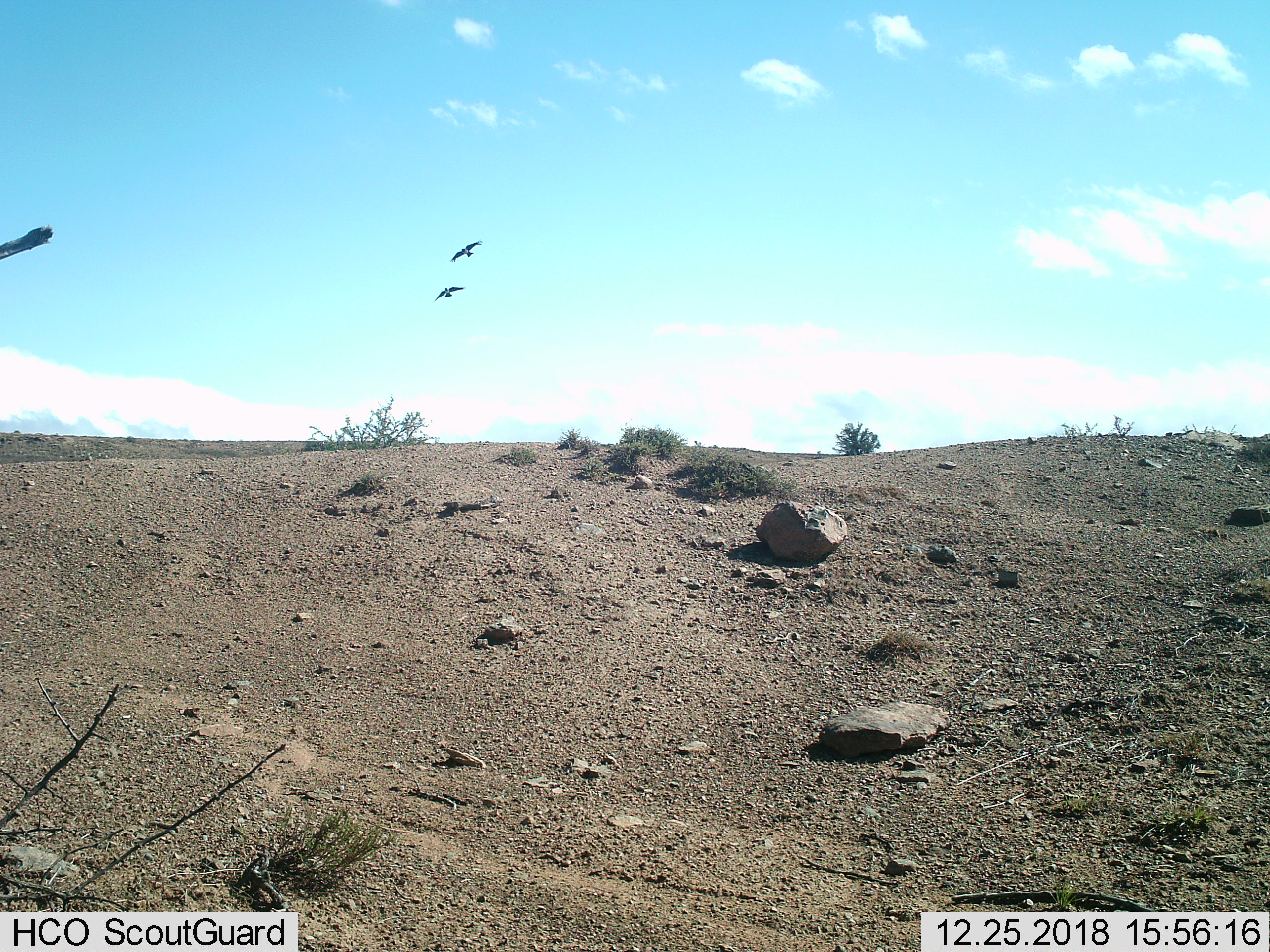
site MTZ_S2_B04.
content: unidentified animal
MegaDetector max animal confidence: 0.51